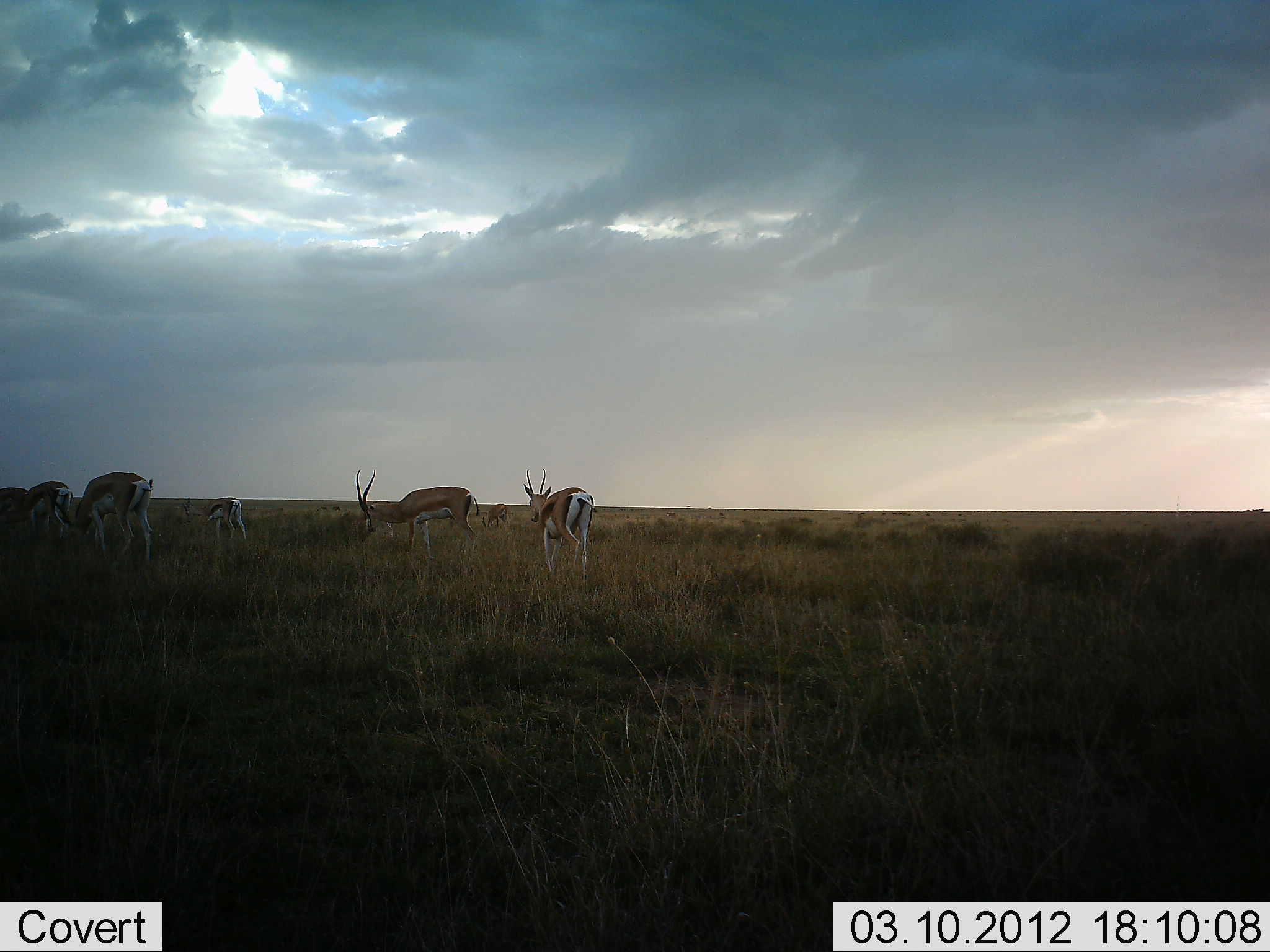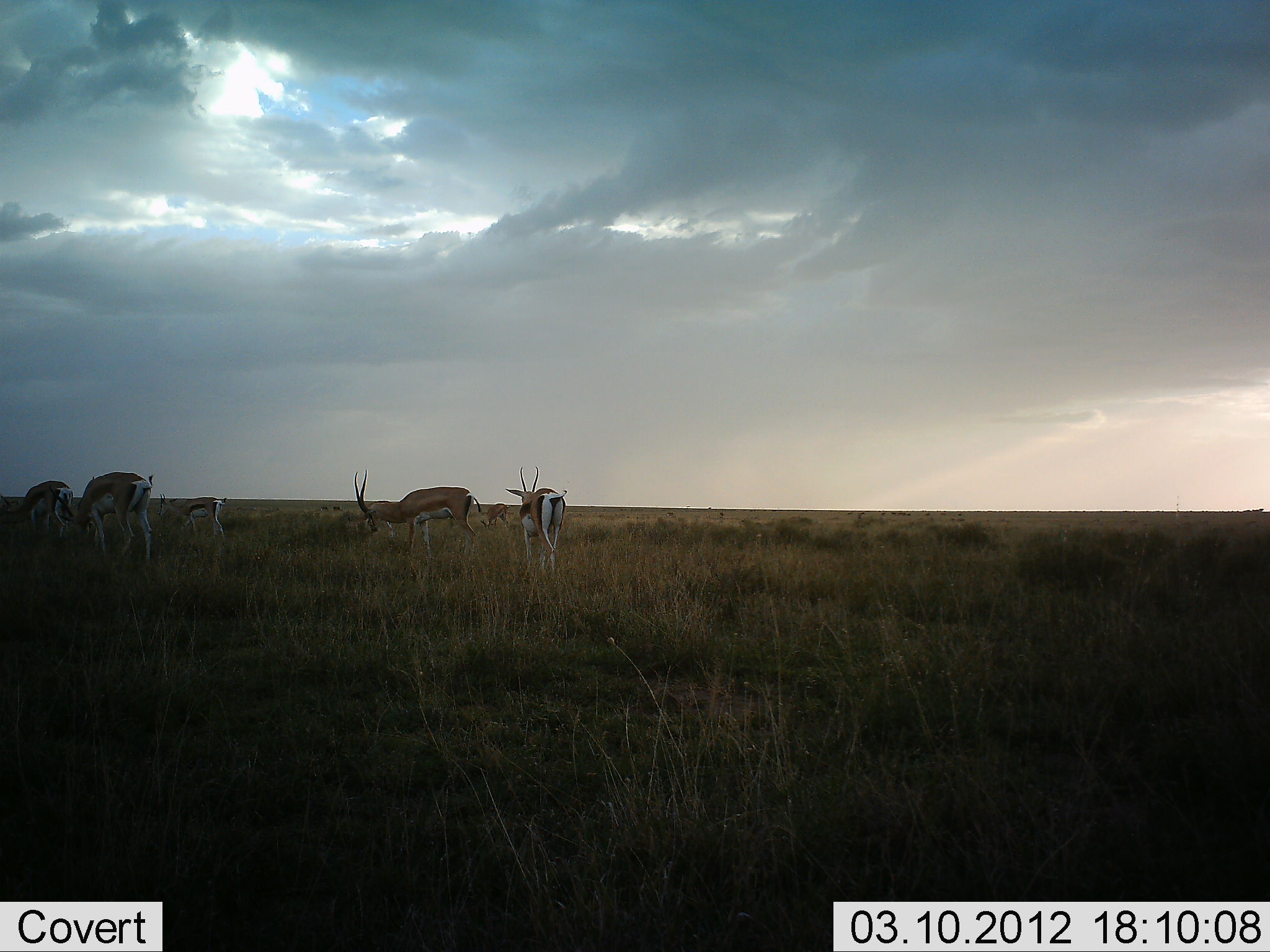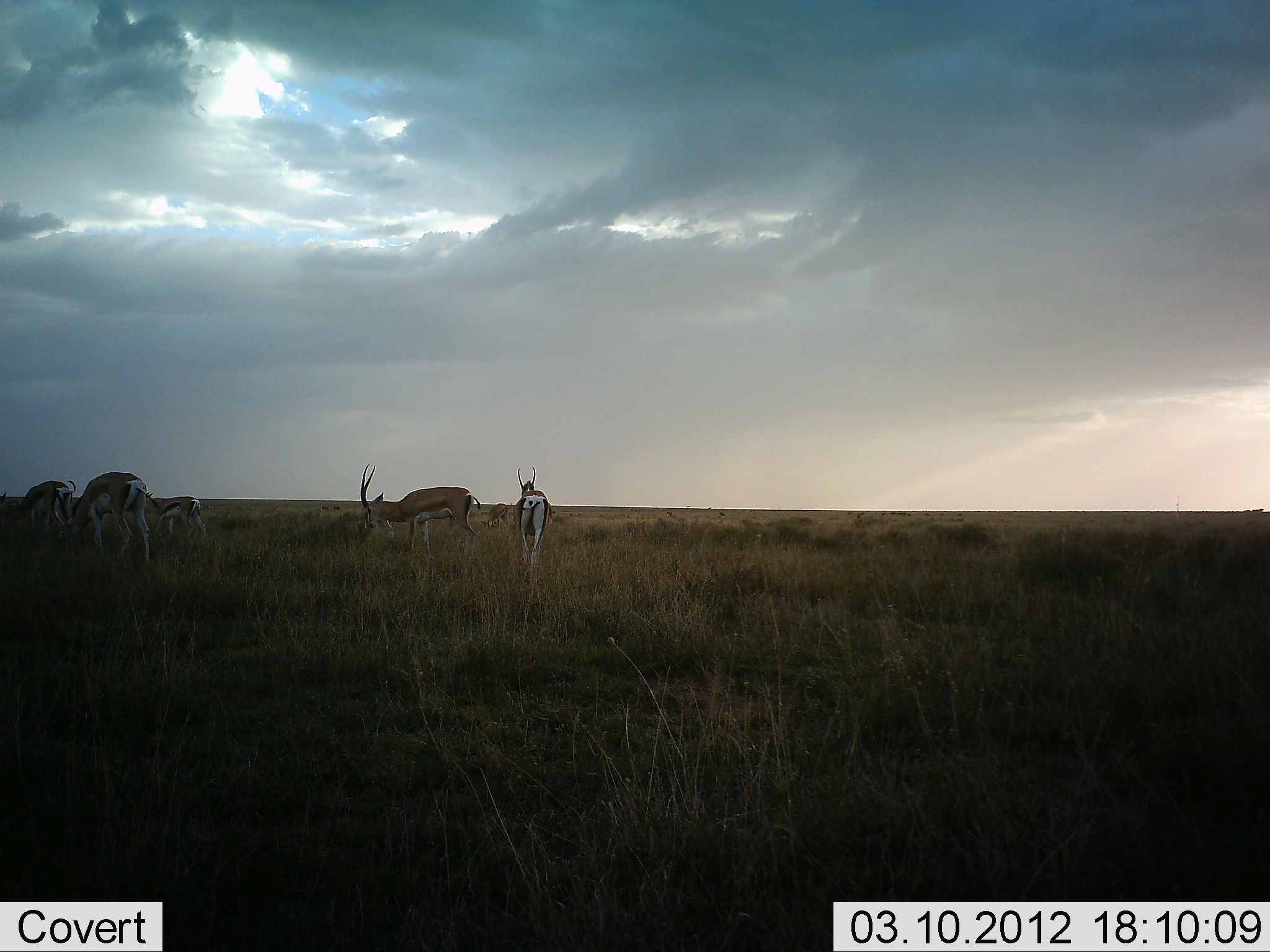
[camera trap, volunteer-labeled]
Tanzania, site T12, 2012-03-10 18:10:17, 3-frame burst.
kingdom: Animalia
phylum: Chordata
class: Mammalia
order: Artiodactyla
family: Bovidae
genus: Eudorcas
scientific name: Eudorcas thomsonii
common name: thomson's gazelle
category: gazellethomsons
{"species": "gazellethomsons (thomson's gazelle) (Eudorcas thomsonii)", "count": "6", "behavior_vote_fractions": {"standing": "38%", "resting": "0%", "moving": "46%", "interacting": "0%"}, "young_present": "0%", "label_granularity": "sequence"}